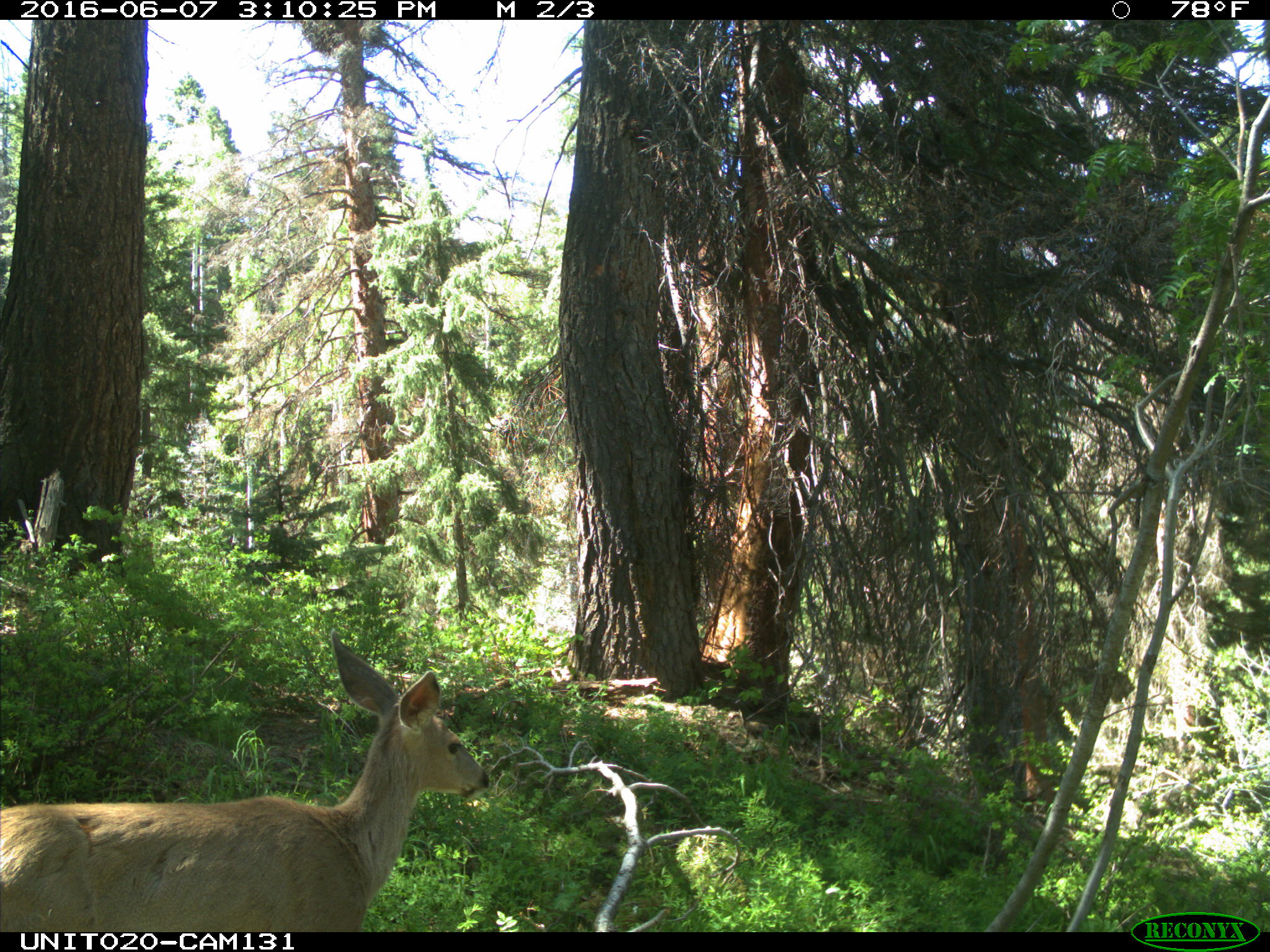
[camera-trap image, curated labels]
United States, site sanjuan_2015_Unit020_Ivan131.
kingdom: Animalia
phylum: Chordata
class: Mammalia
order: Artiodactyla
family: Cervidae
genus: Odocoileus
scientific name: Odocoileus hemionus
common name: mule deer